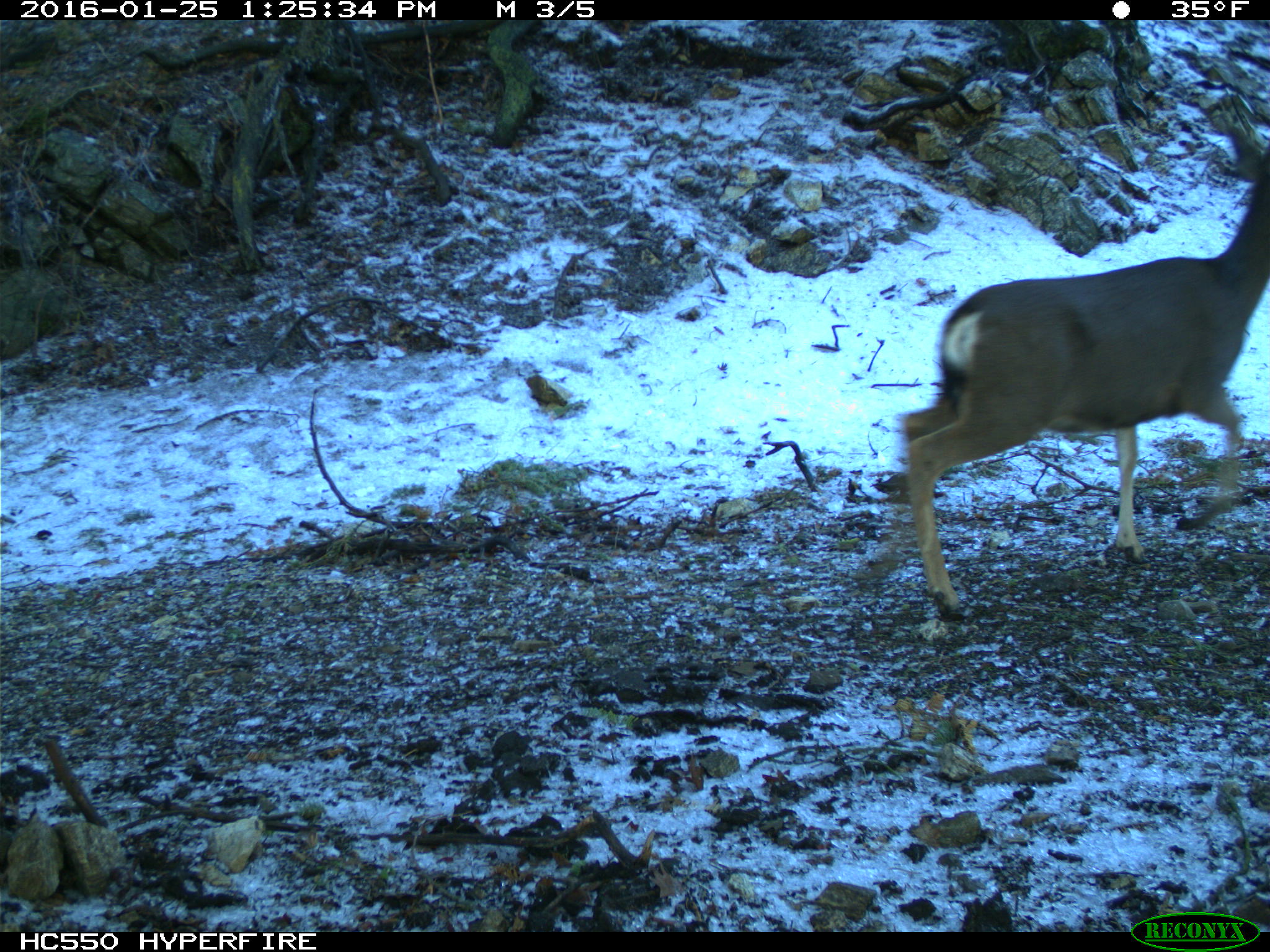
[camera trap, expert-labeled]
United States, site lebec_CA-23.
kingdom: Animalia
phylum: Chordata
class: Mammalia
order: Artiodactyla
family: Cervidae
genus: Odocoileus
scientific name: Odocoileus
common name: deer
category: unidentified deer